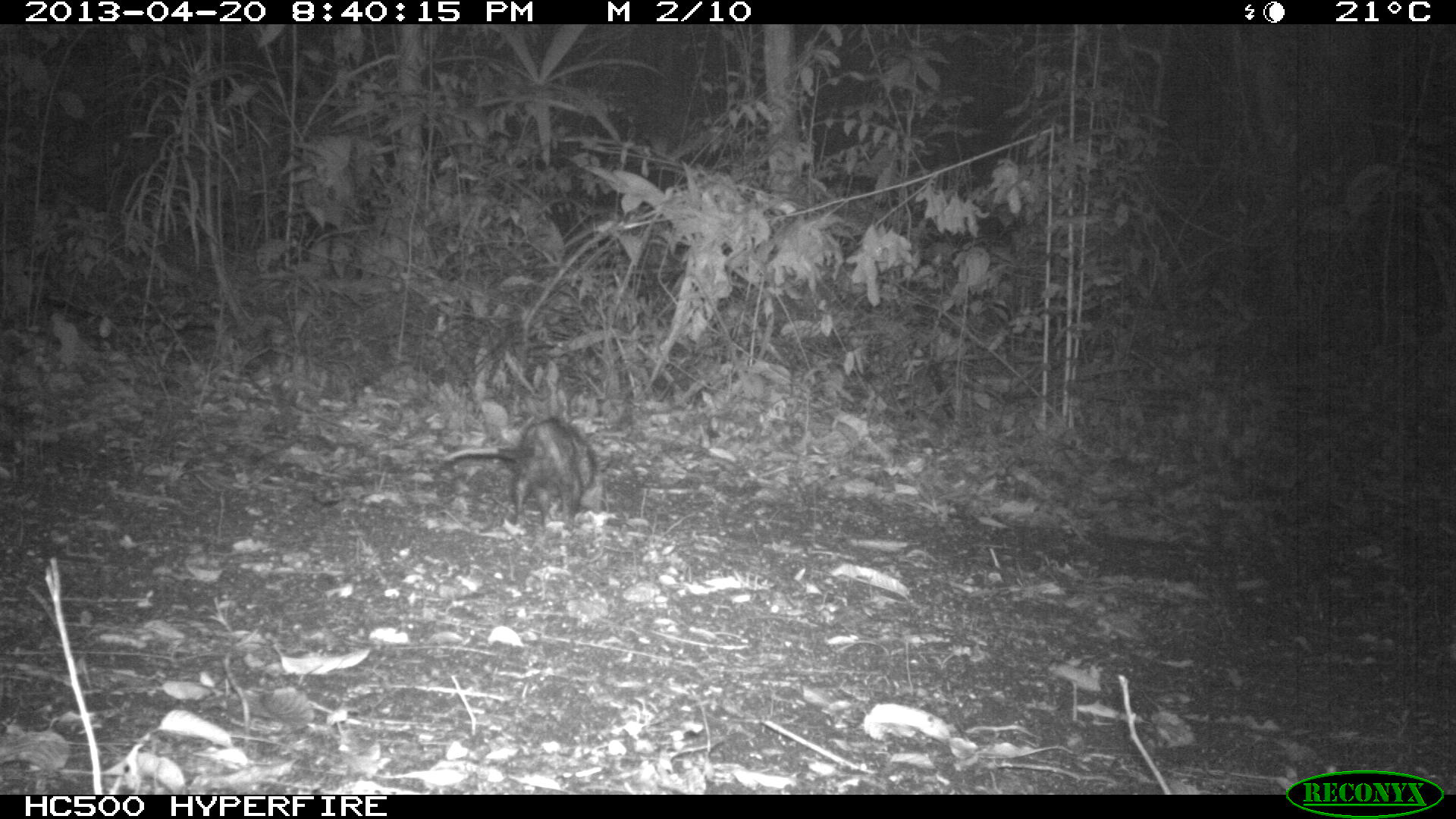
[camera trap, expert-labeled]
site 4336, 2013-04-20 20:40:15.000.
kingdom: Animalia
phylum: Chordata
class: Mammalia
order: Didelphimorphia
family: Didelphidae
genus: Didelphis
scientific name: Didelphis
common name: american opossums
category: didelphis sp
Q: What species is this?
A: Didelphis sp (american opossums) (Didelphis).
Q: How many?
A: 1.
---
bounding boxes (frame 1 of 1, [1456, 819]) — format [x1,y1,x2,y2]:
didelphis sp: [440,416,604,530]